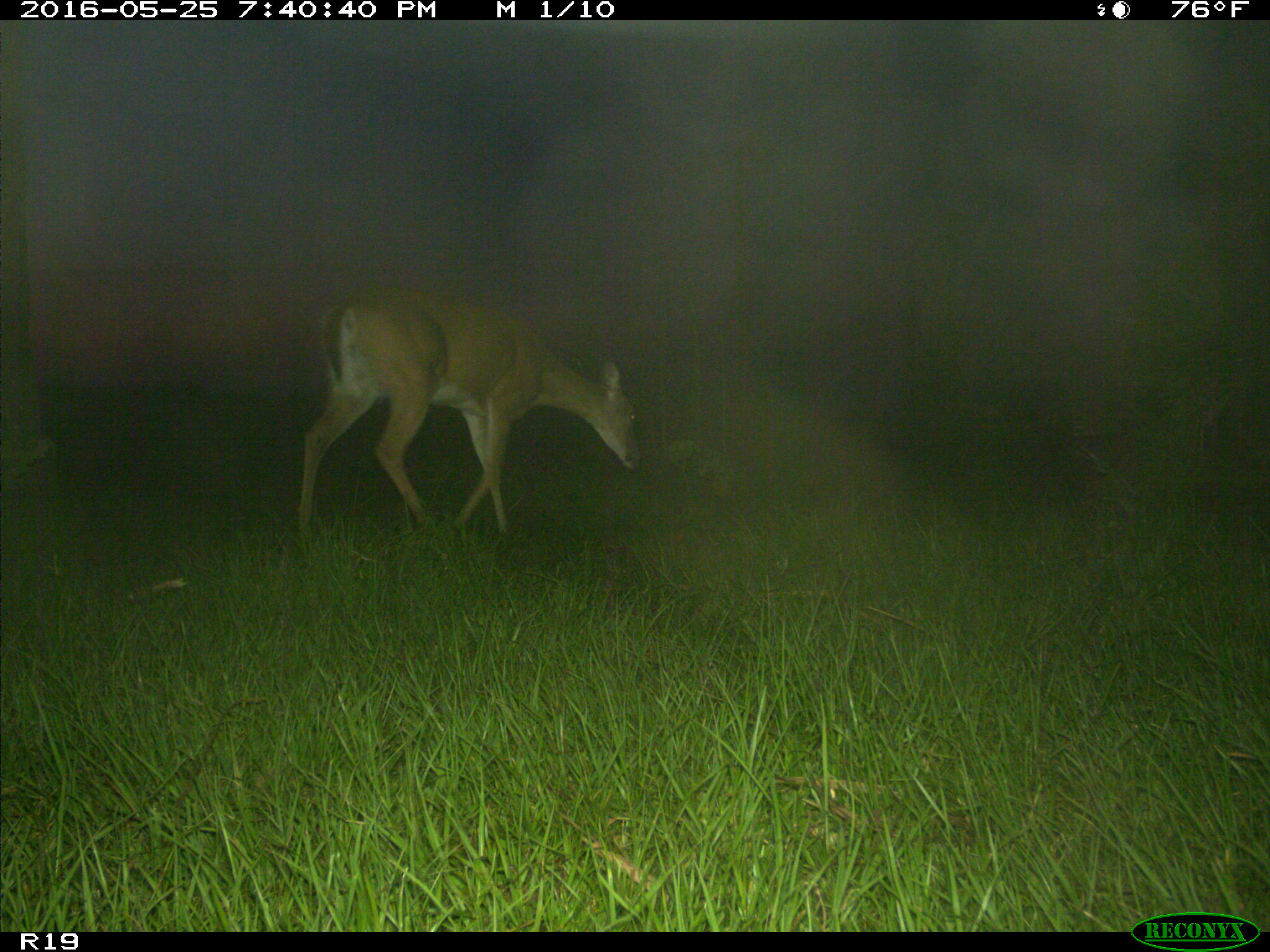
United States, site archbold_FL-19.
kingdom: Animalia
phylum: Chordata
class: Mammalia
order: Artiodactyla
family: Cervidae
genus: Odocoileus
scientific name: Odocoileus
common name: deer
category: unidentified deer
Unidentified deer (deer) (Odocoileus).